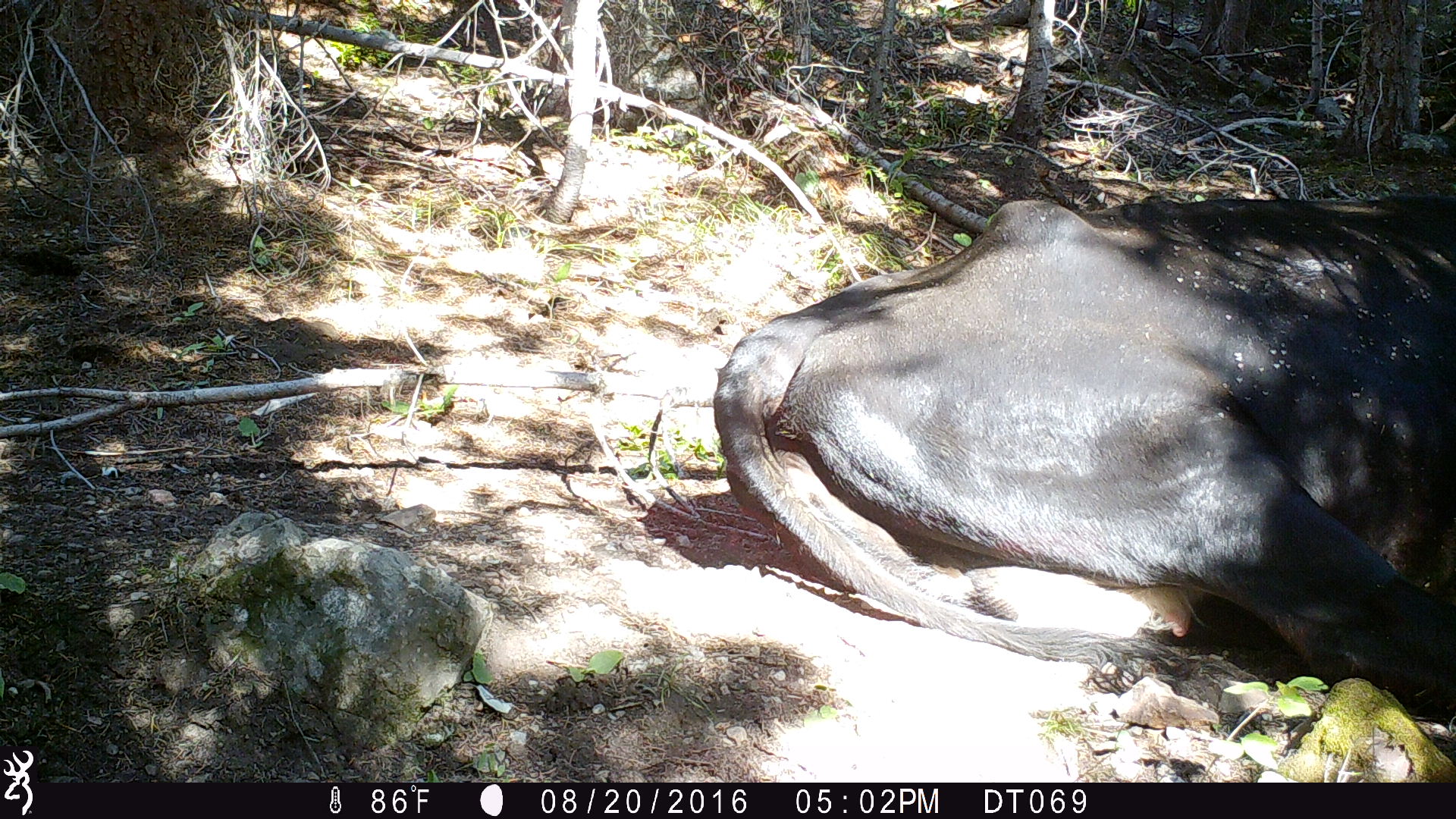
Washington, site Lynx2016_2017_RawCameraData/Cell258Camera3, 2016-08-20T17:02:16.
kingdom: Animalia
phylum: Chordata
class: Mammalia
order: Artiodactyla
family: Bovidae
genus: Bos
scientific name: Bos taurus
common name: domestic cattle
Domestic cattle (Bos taurus). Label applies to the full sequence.